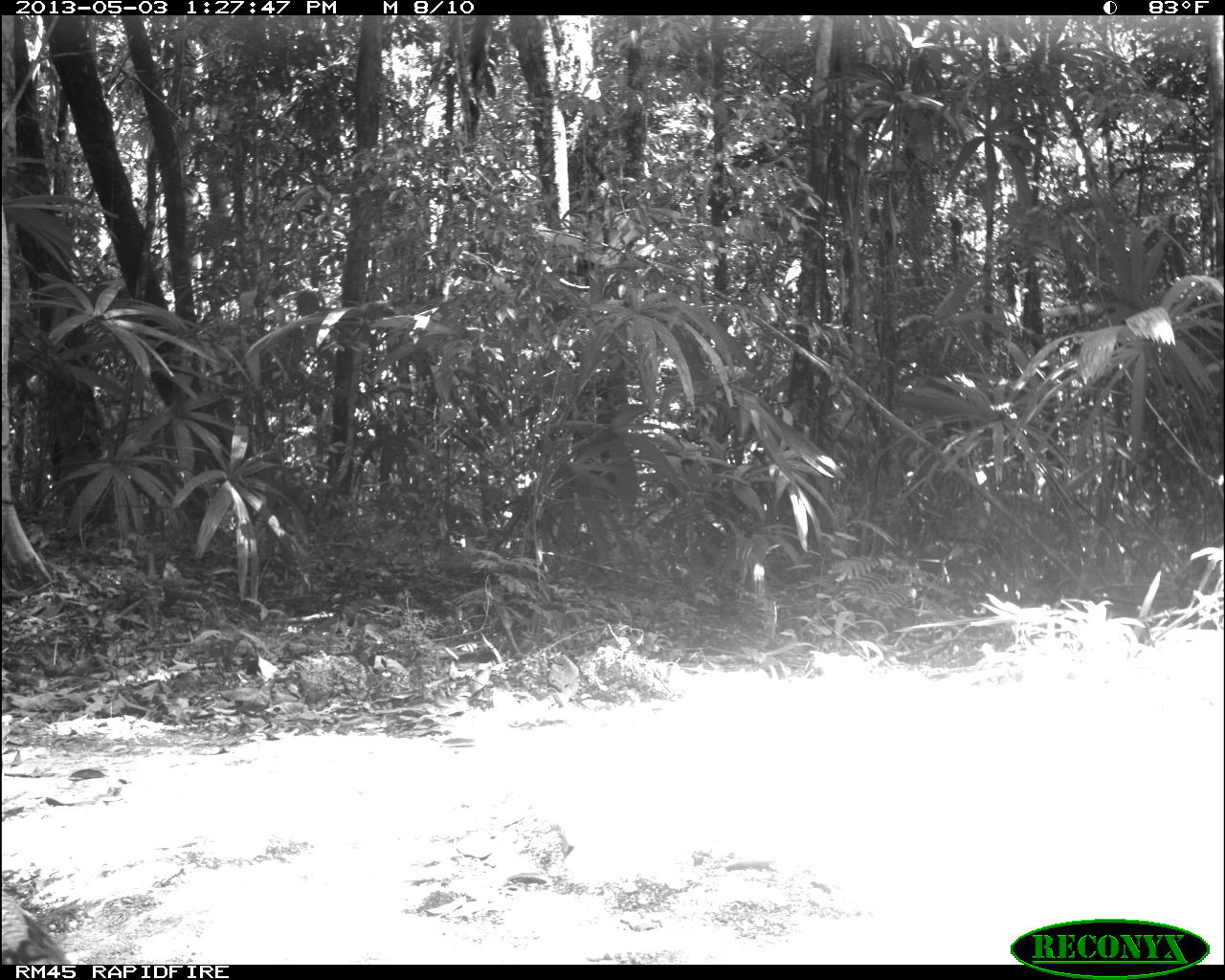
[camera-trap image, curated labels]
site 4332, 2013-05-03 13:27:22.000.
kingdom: Animalia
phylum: Chordata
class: Aves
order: Galliformes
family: Phasianidae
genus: Meleagris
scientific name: Meleagris ocellata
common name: ocellated turkey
Meleagris ocellata (ocellated turkey), count 2.